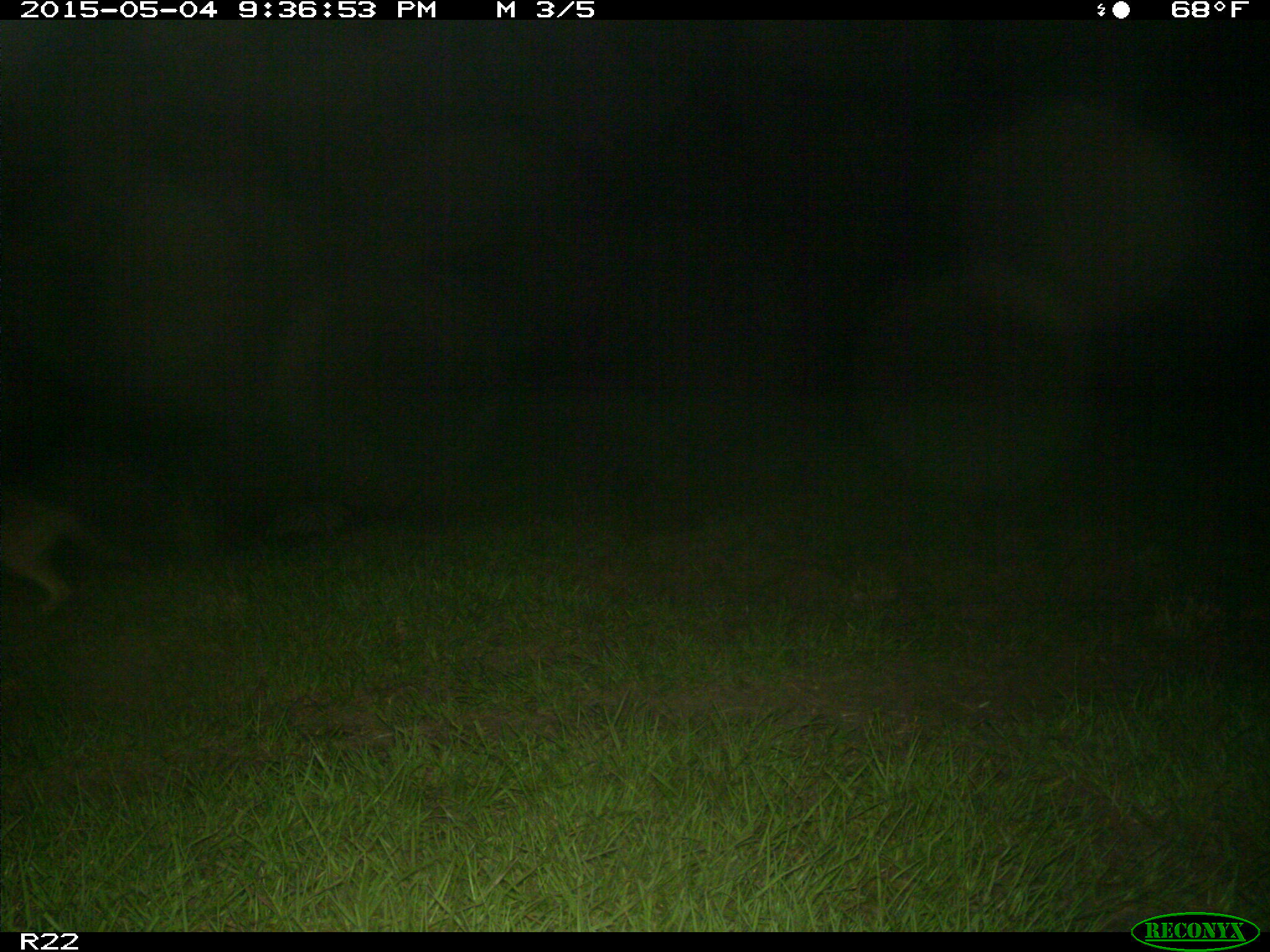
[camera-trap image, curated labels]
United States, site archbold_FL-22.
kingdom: Animalia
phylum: Chordata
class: Mammalia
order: Carnivora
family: Canidae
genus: Canis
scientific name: Canis latrans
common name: coyote